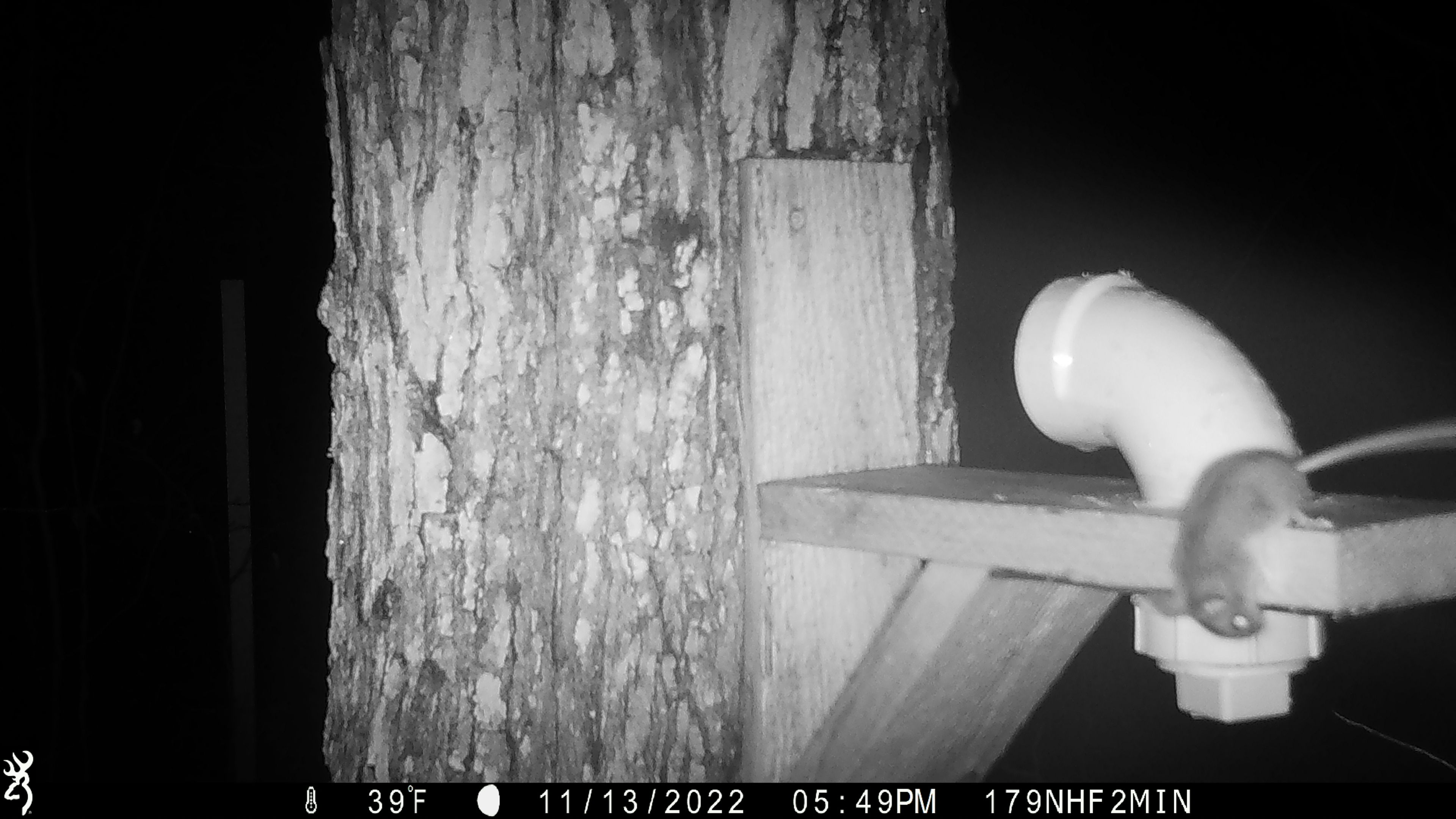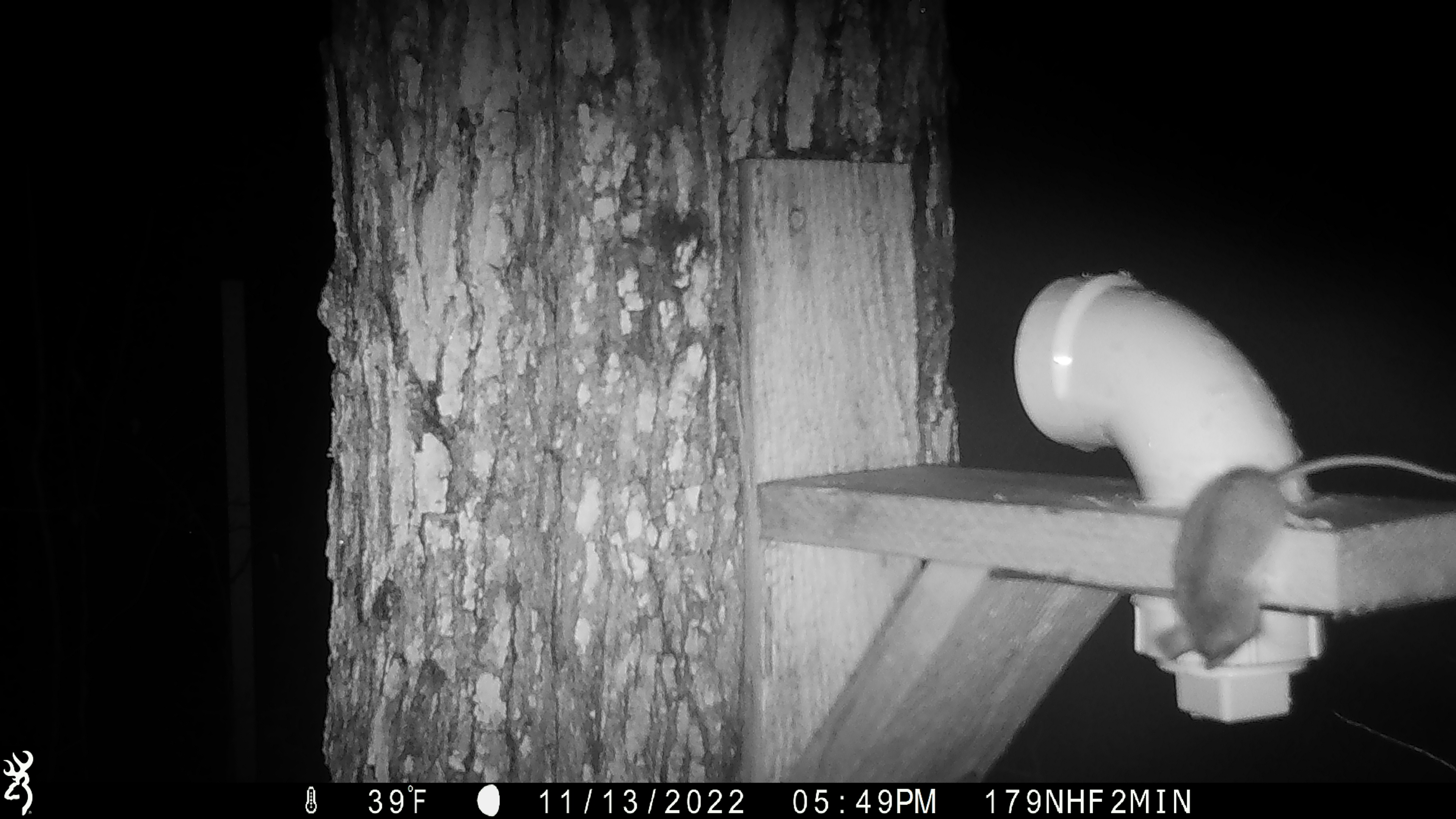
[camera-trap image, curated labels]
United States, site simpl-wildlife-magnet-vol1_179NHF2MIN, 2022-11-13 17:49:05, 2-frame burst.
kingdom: Animalia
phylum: Chordata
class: Mammalia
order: Rodentia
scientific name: Rodentia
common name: mouse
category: mouse sp.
Mouse sp. (mouse) (Rodentia).